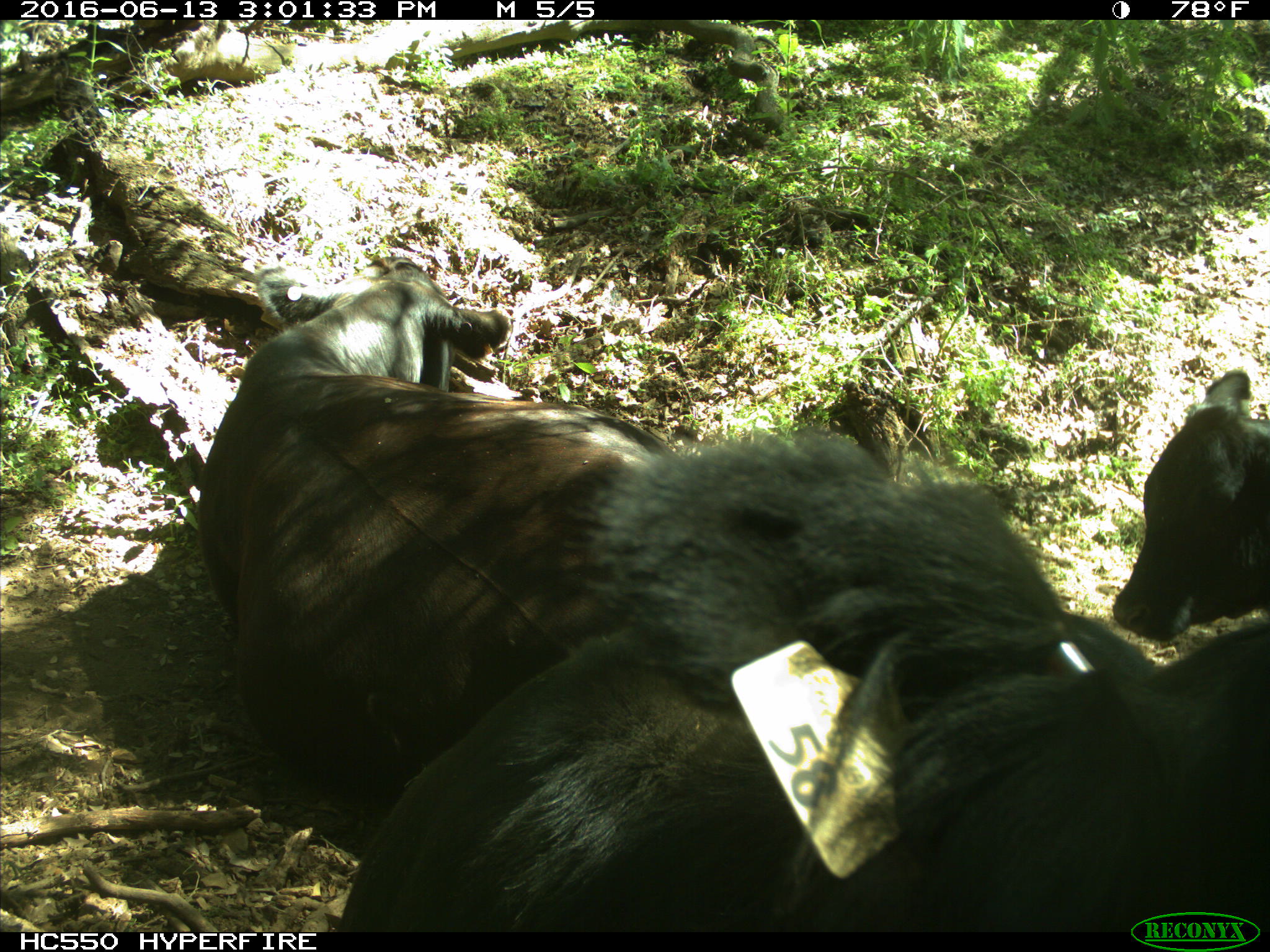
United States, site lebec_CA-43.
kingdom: Animalia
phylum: Chordata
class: Mammalia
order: Artiodactyla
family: Bovidae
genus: Bos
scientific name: Bos taurus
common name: domestic cow